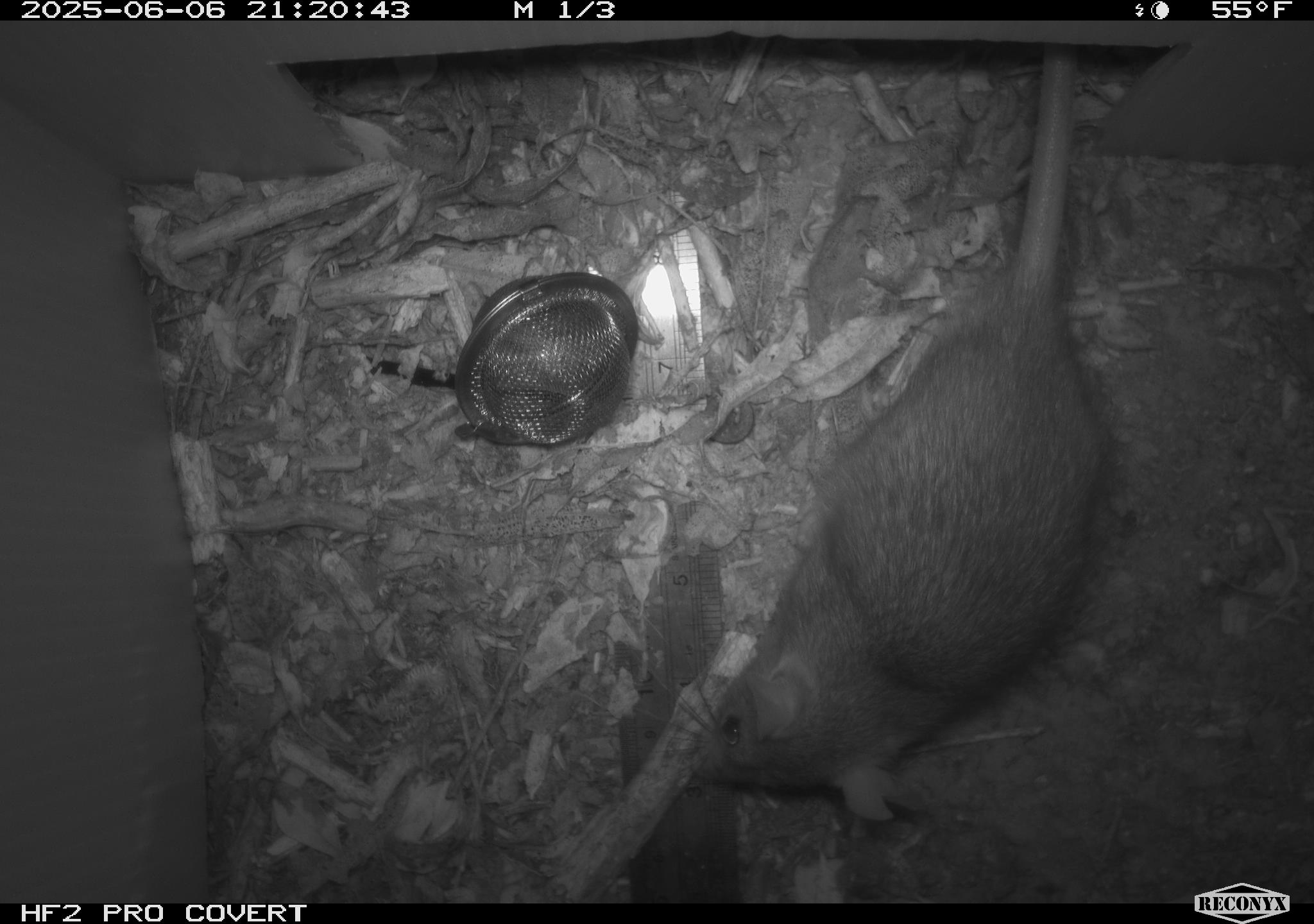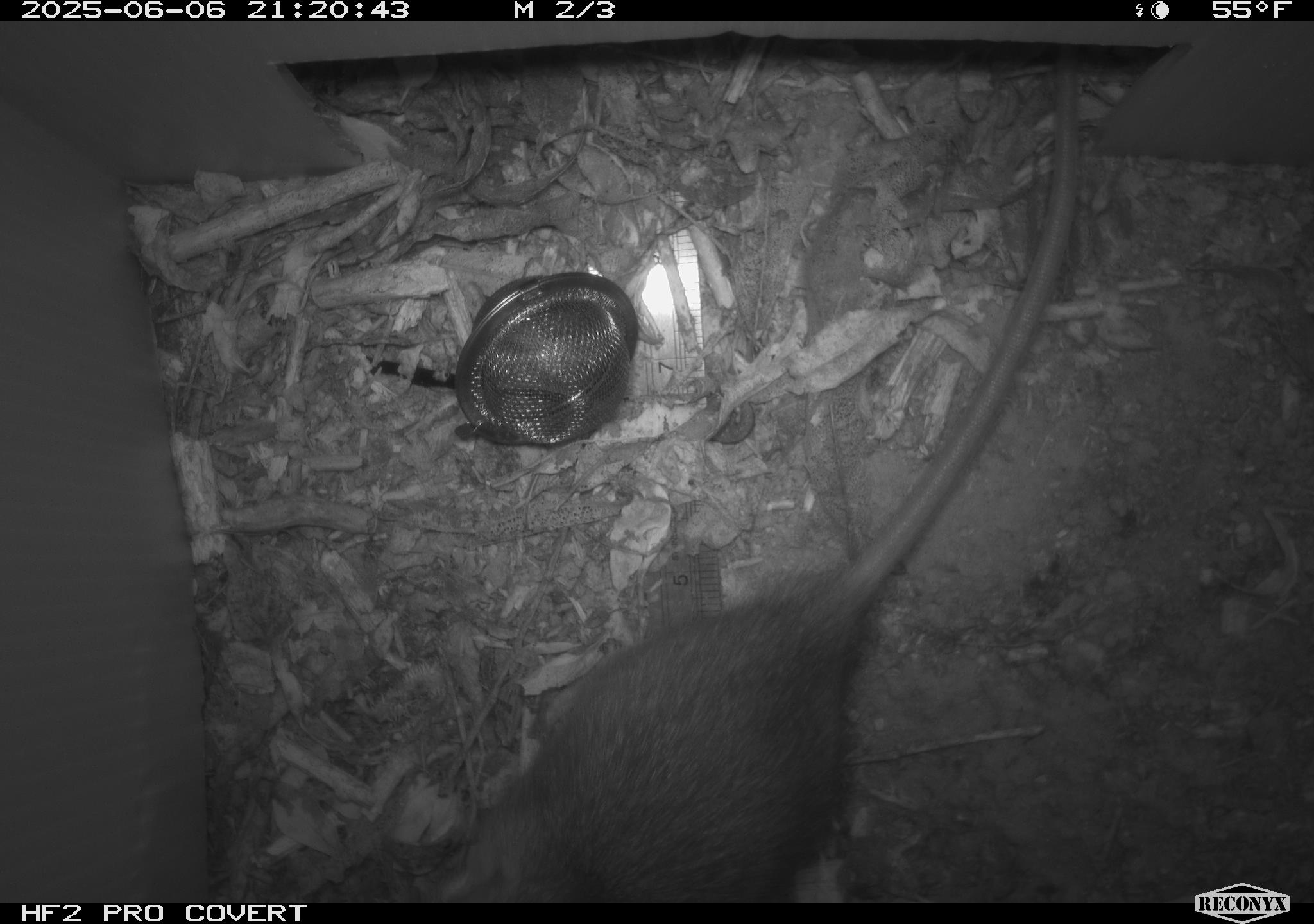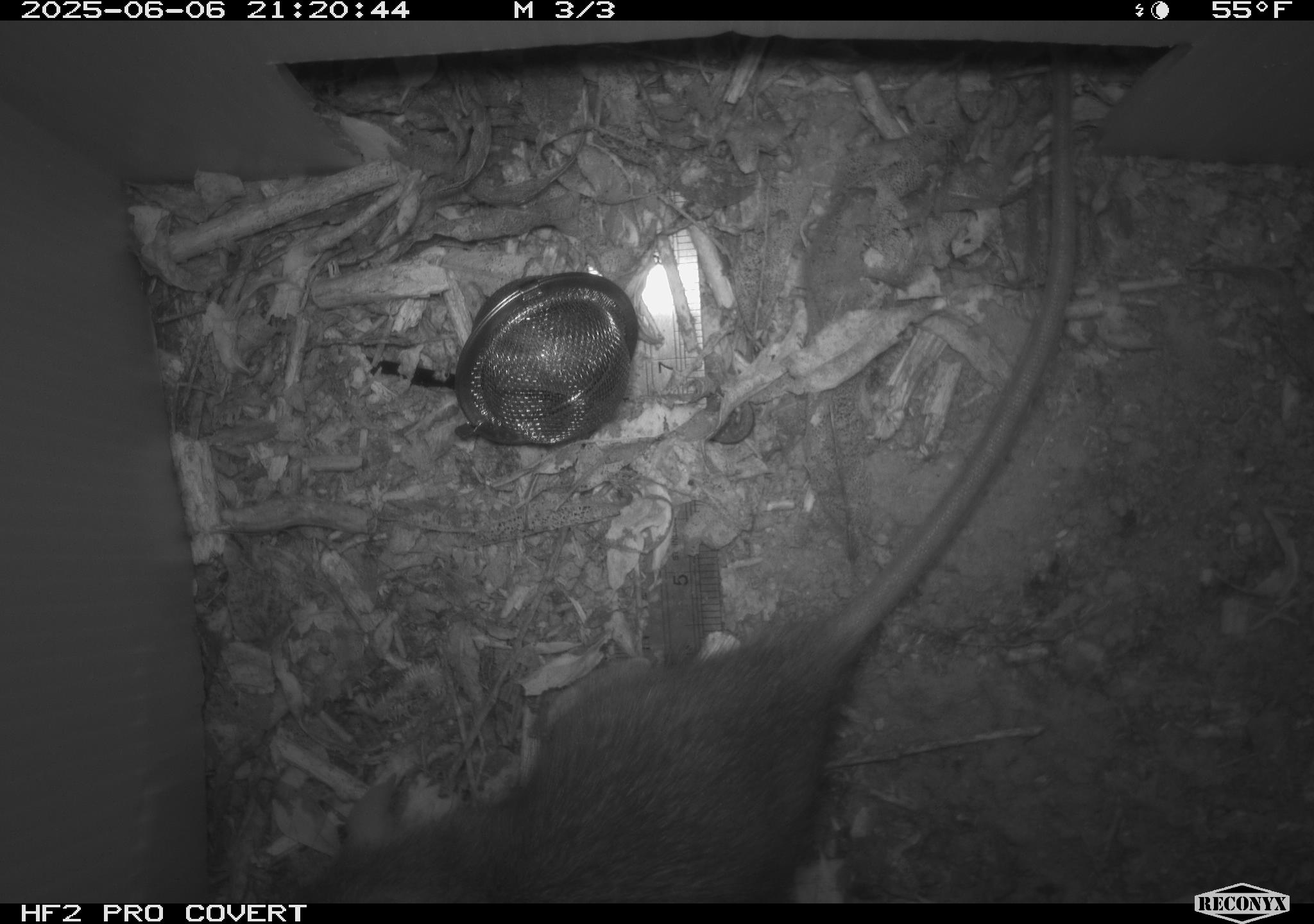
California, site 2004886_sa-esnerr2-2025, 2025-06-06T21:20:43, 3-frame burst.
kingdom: Animalia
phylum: Chordata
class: Mammalia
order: Rodentia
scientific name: Rodentia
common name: rodent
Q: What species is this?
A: Rodent (Rodentia).